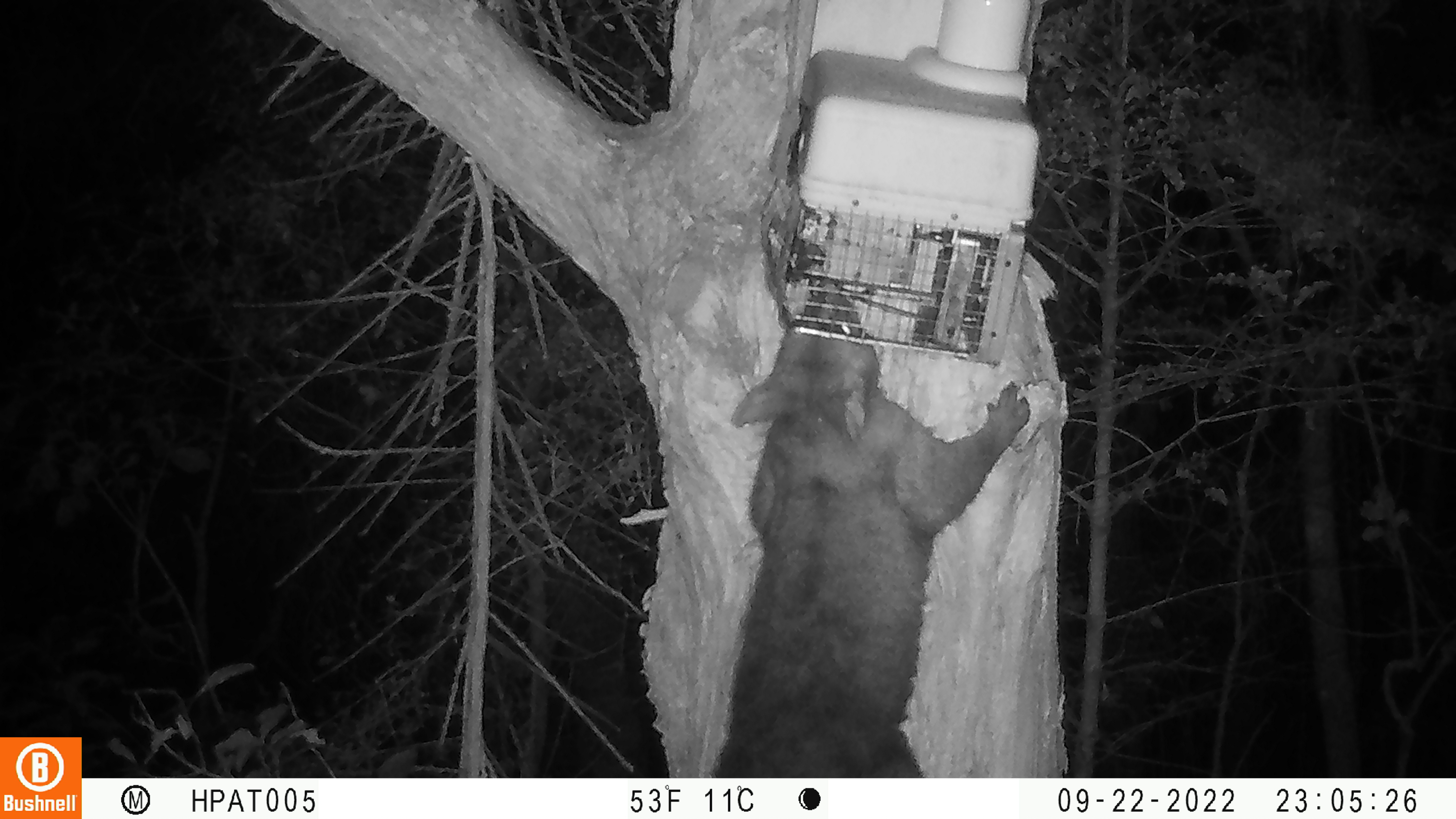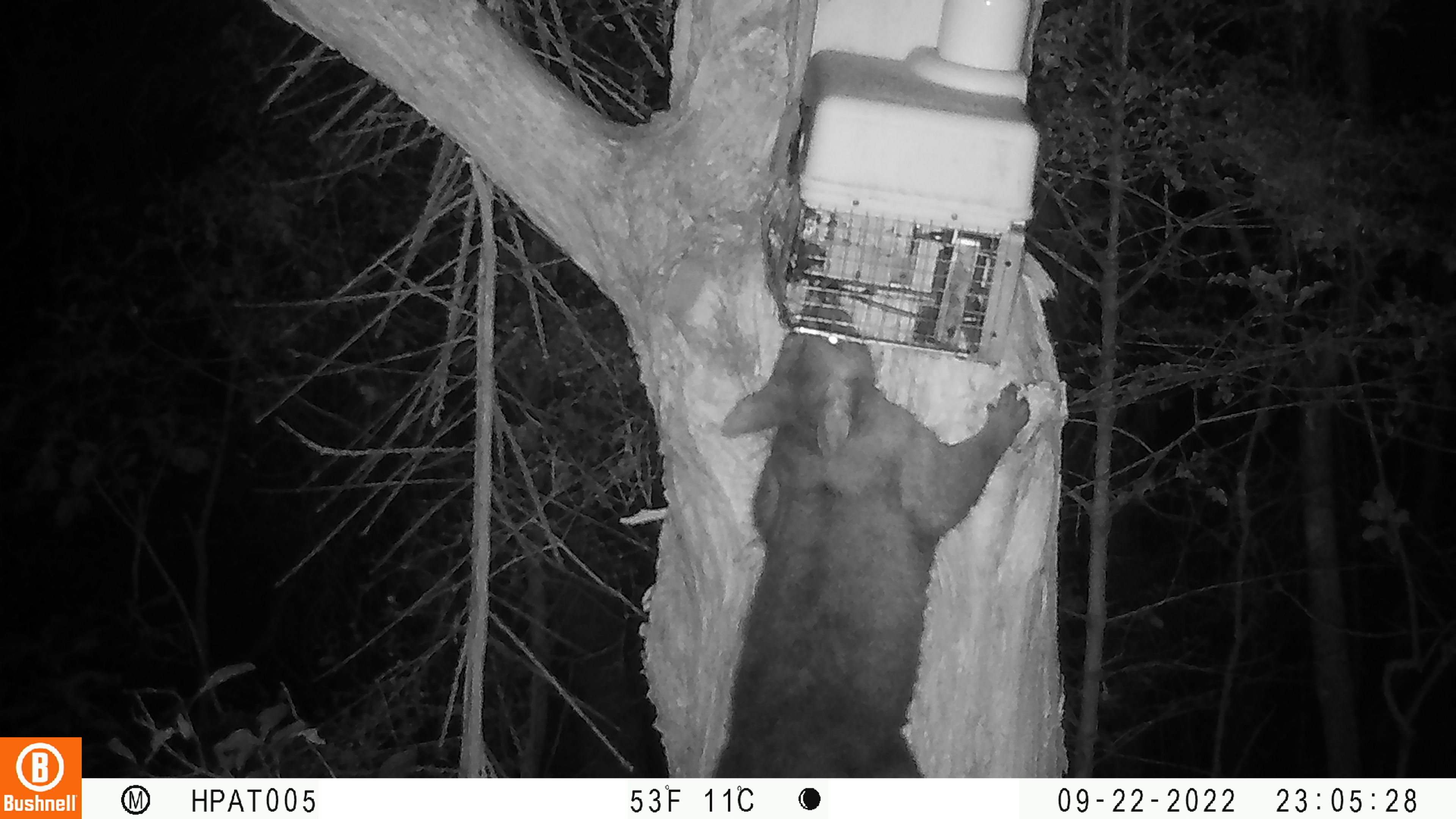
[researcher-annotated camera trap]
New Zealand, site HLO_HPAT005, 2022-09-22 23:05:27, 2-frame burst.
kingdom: Animalia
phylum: Chordata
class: Mammalia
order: Diprotodontia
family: Phalangeridae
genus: Trichosurus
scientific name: Trichosurus vulpecula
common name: common brushtail possum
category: possum